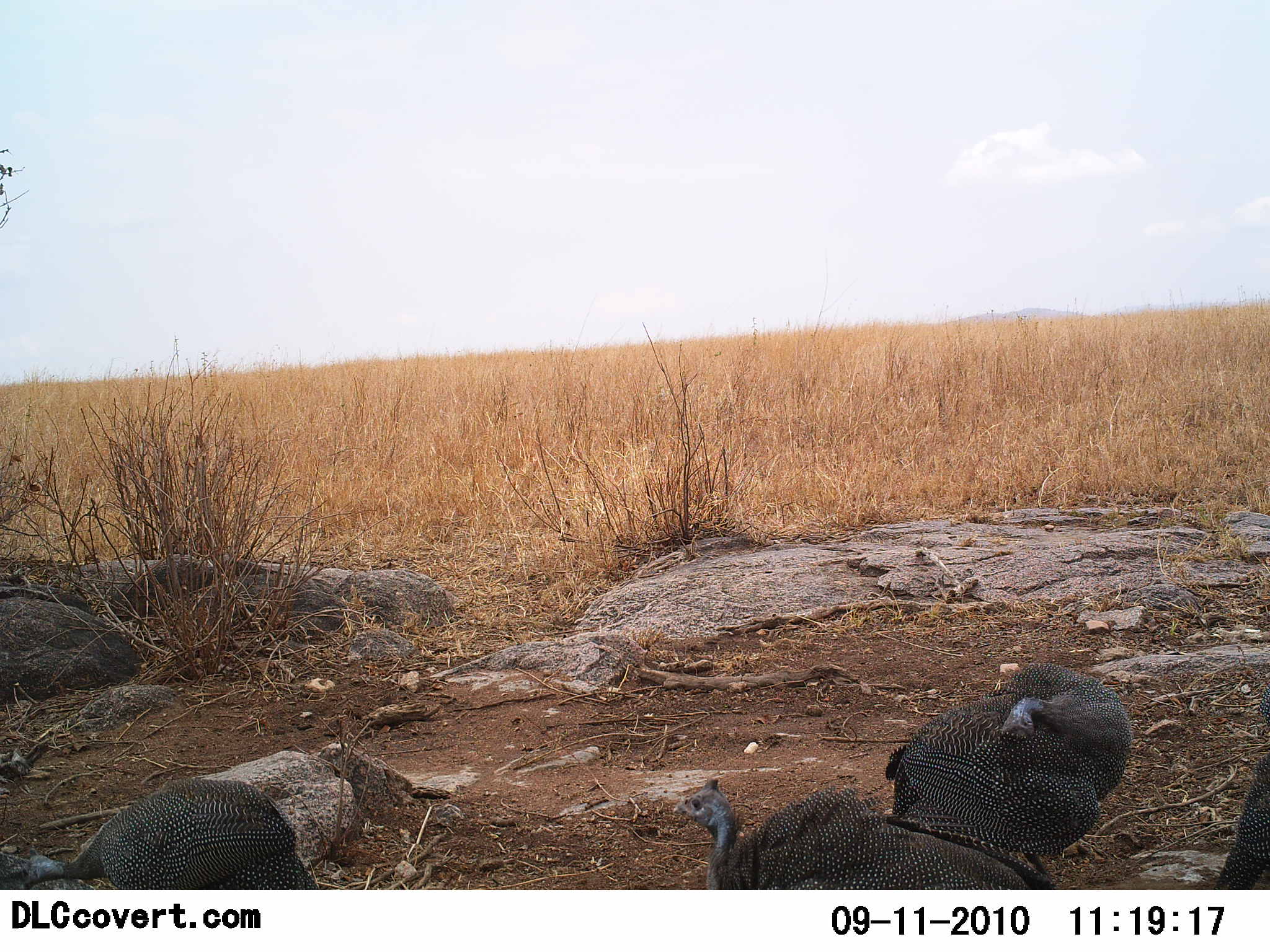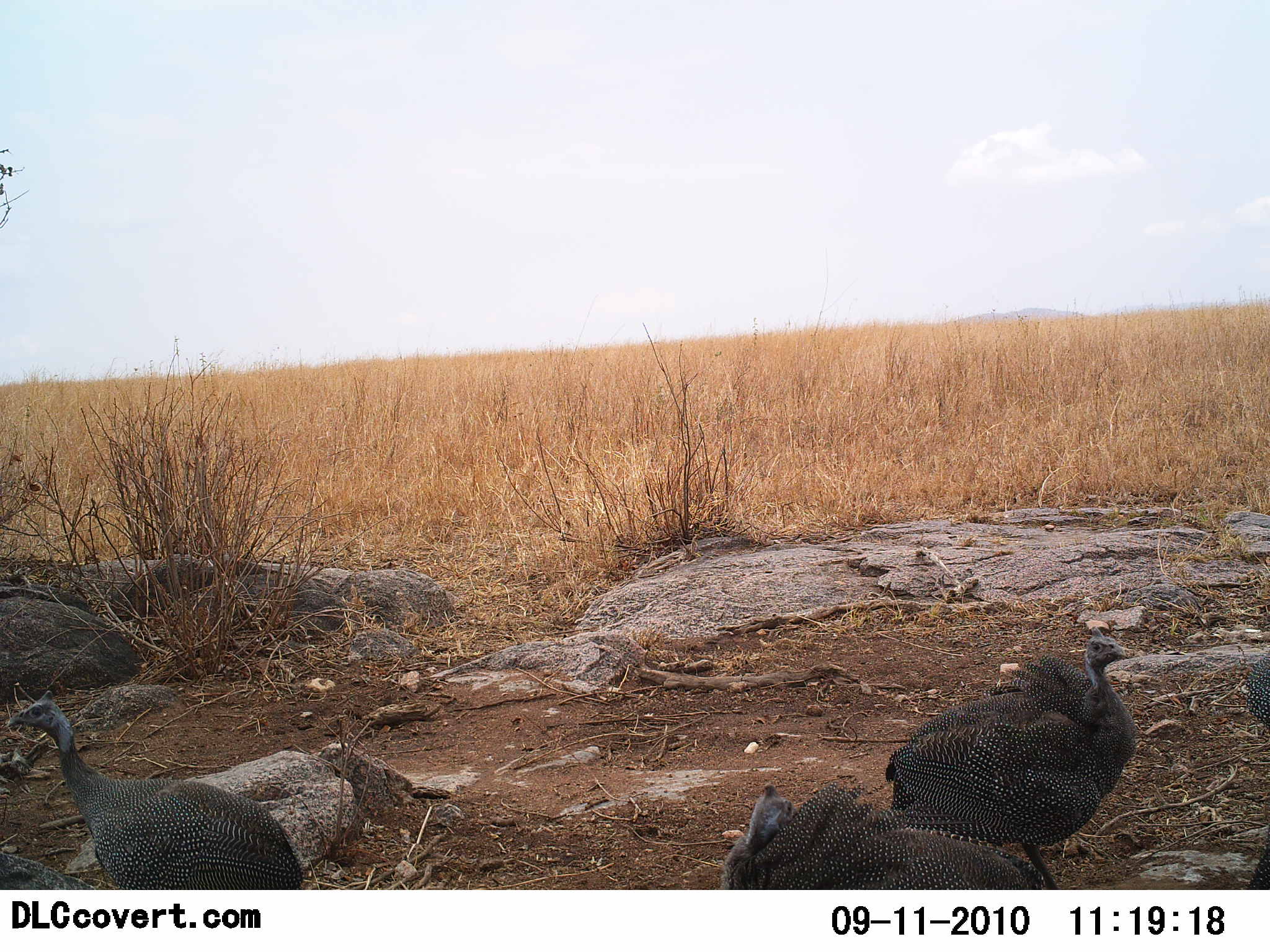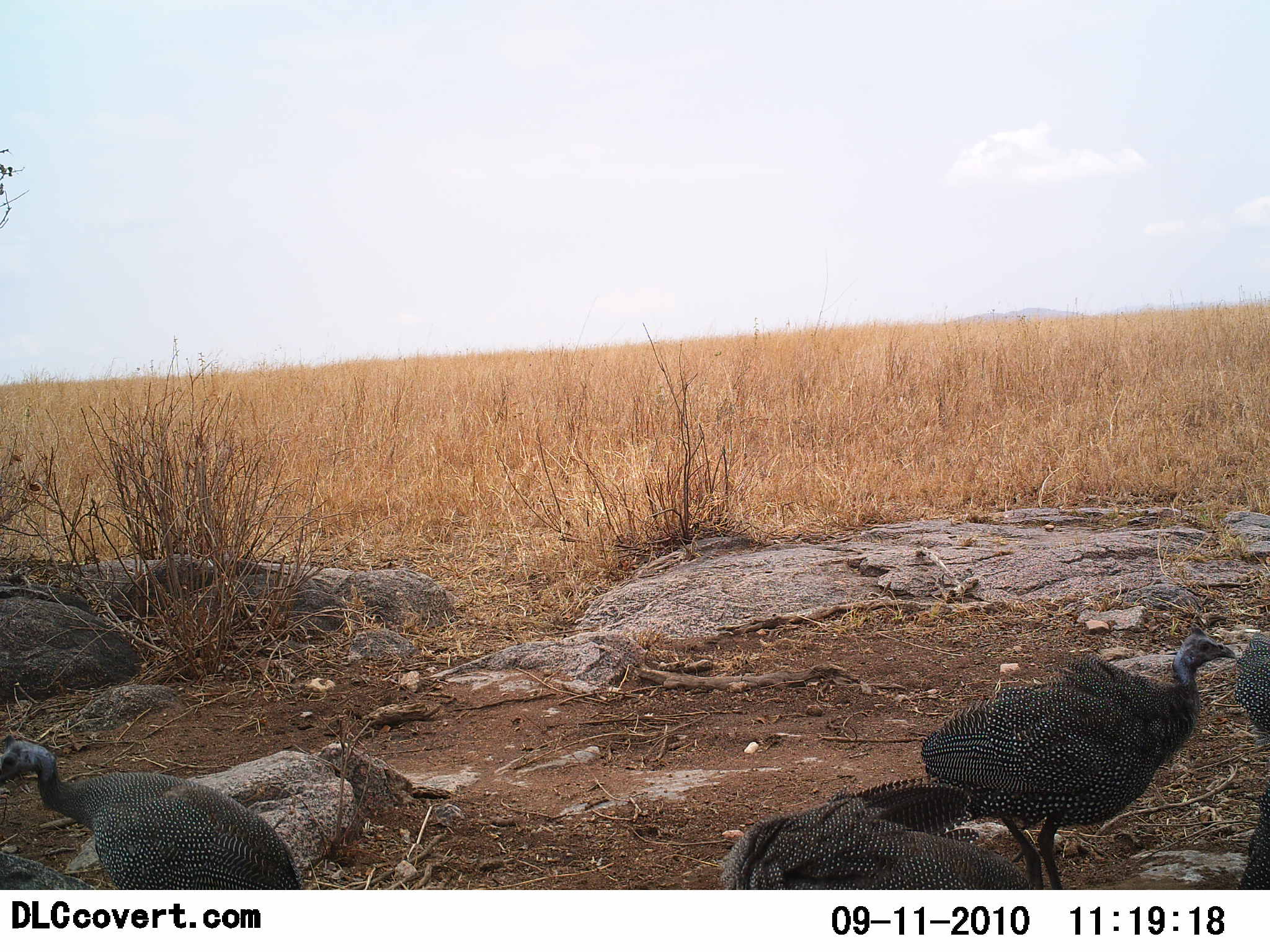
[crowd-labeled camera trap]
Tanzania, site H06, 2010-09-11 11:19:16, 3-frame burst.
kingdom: Animalia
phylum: Chordata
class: Aves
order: Galliformes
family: Numididae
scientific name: Numididae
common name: guinea fowl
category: guineafowl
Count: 4.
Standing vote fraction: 45%.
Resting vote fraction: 18%.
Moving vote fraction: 18%.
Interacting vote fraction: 18%.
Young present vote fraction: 0%.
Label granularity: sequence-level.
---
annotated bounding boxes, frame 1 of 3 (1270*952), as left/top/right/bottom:
animal: 883/661/1133/858; 672/775/1041/890; 24/779/319/889; 1216/689/1270/890; 2/854/102/889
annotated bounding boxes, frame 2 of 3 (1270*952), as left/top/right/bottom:
animal: 883/635/1136/889; 5/701/306/889; 719/783/1046/891; 0/850/98/889; 1247/819/1270/888; 1250/656/1270/731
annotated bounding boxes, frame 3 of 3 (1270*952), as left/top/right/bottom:
animal: 917/632/1236/889; 2/737/302/891; 719/781/1033/889; 0/850/101/889; 1235/779/1270/890; 1234/627/1270/733